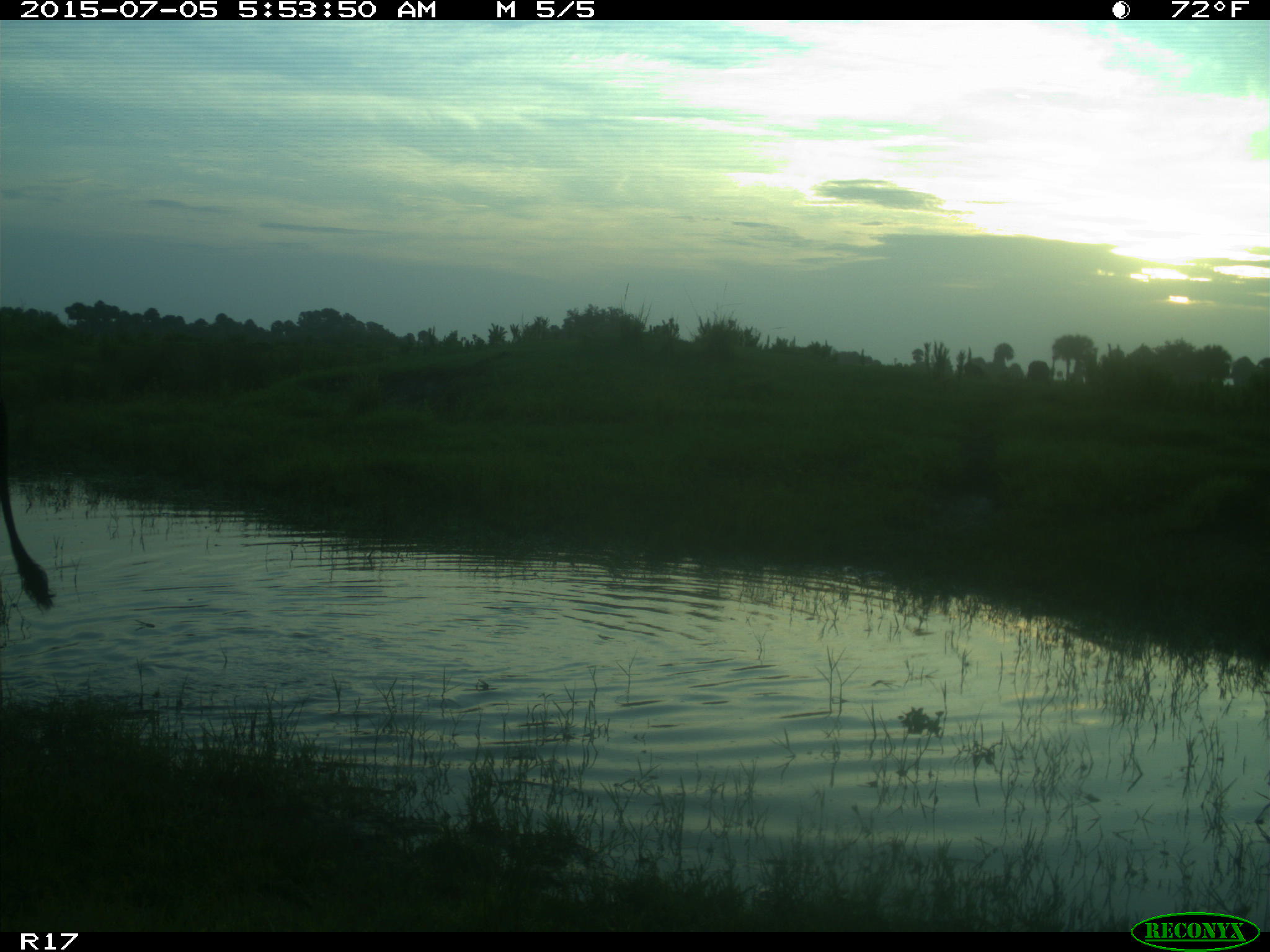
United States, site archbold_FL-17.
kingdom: Animalia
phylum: Chordata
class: Mammalia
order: Artiodactyla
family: Bovidae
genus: Bos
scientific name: Bos taurus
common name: domestic cow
Bos taurus (domestic cow).